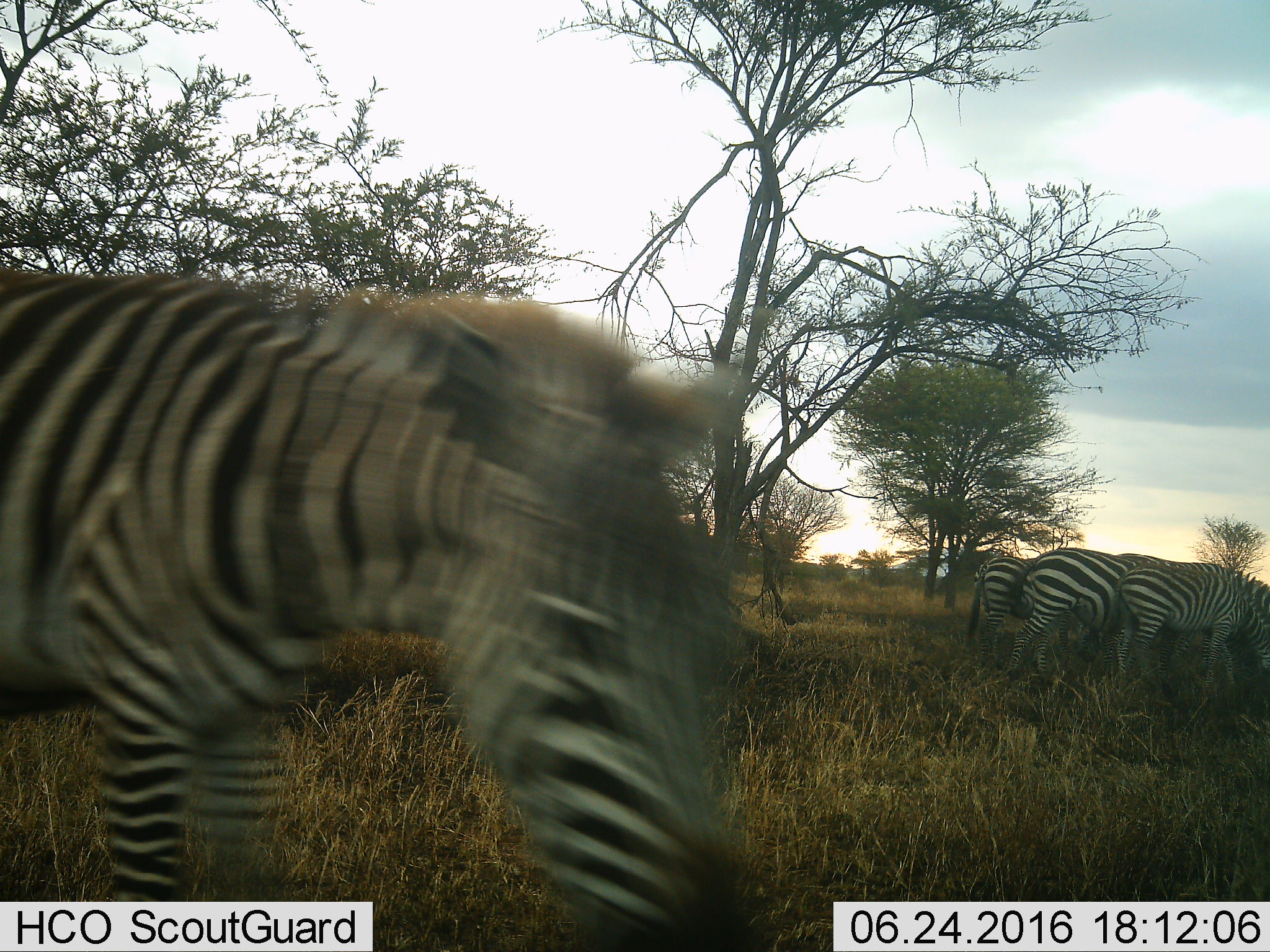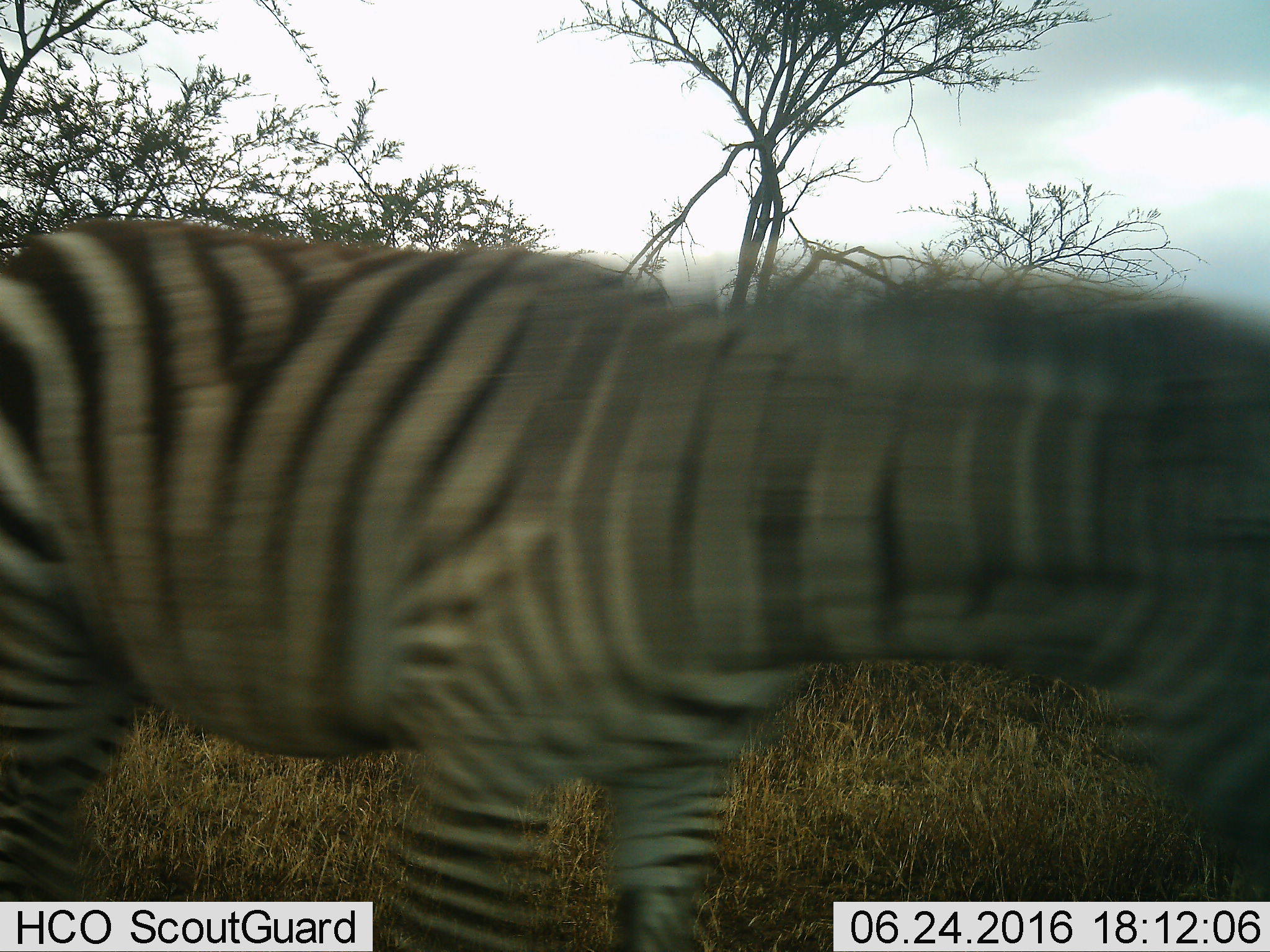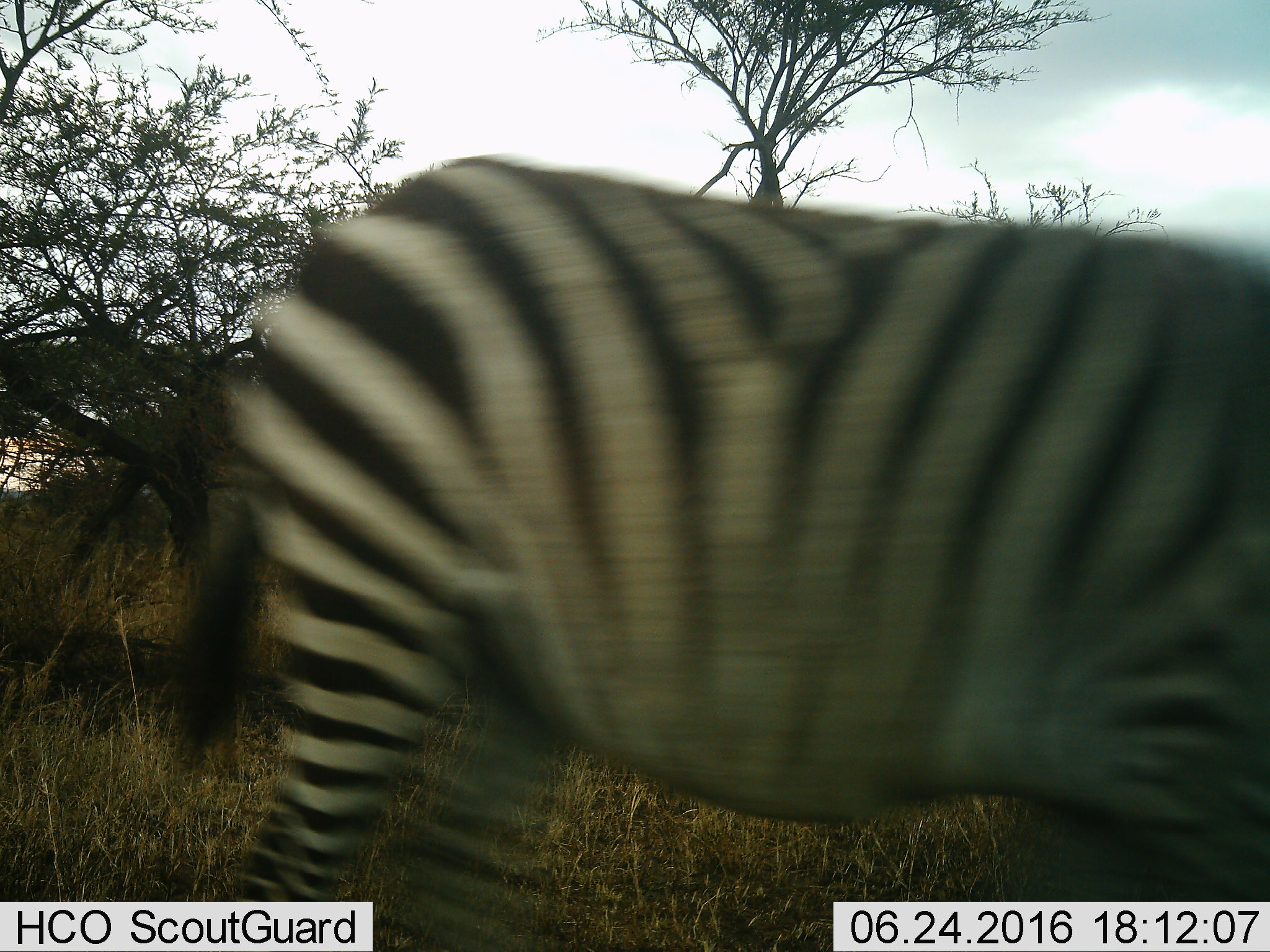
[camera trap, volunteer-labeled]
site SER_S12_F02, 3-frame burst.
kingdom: Animalia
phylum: Chordata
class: Mammalia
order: Perissodactyla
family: Equidae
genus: Equus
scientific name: Equus quagga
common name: plains zebra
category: zebraplains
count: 5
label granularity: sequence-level